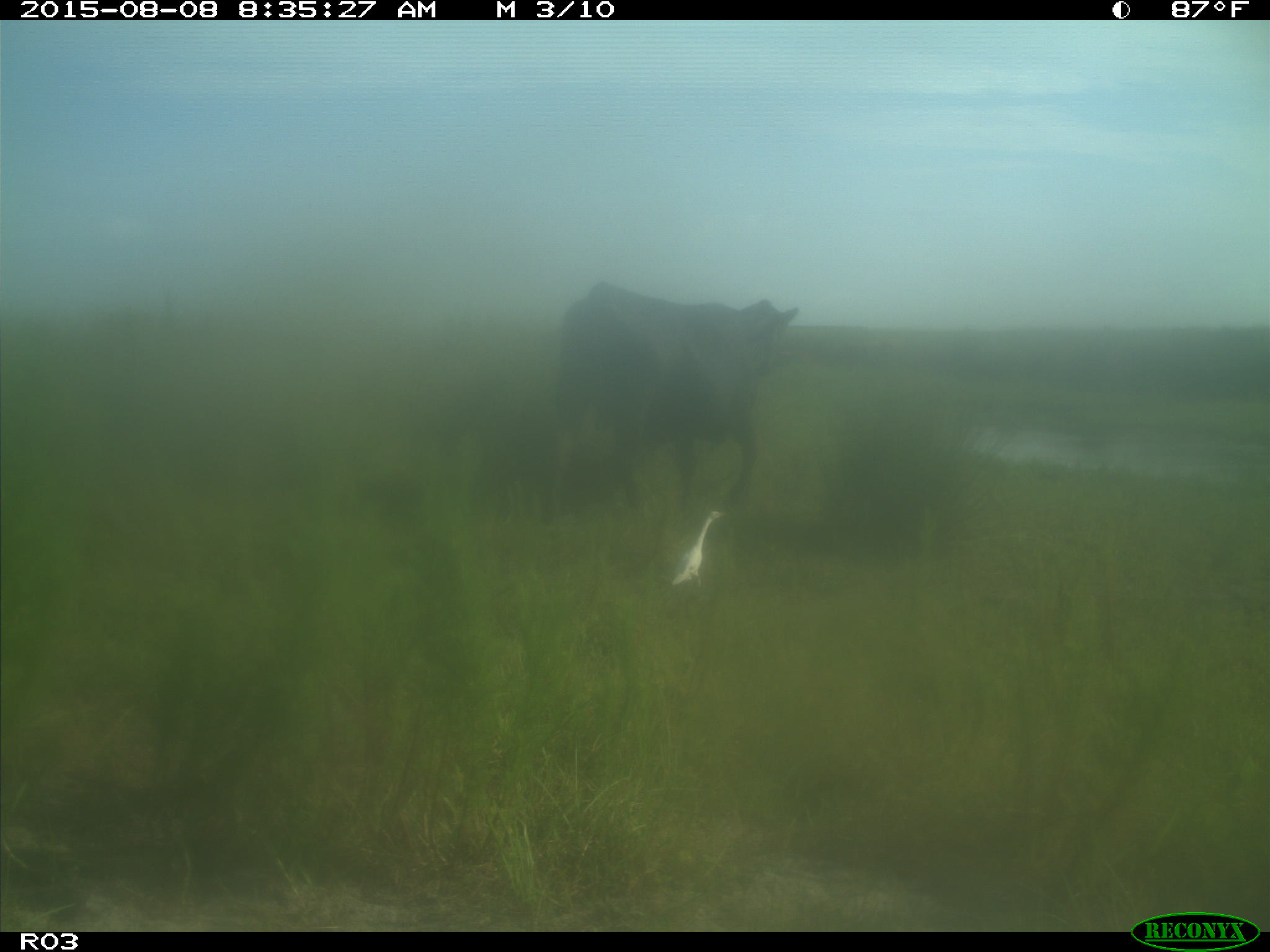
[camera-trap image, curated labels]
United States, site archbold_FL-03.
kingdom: Animalia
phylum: Chordata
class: Mammalia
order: Artiodactyla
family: Bovidae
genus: Bos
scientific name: Bos taurus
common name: domestic cow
Bos taurus (domestic cow).